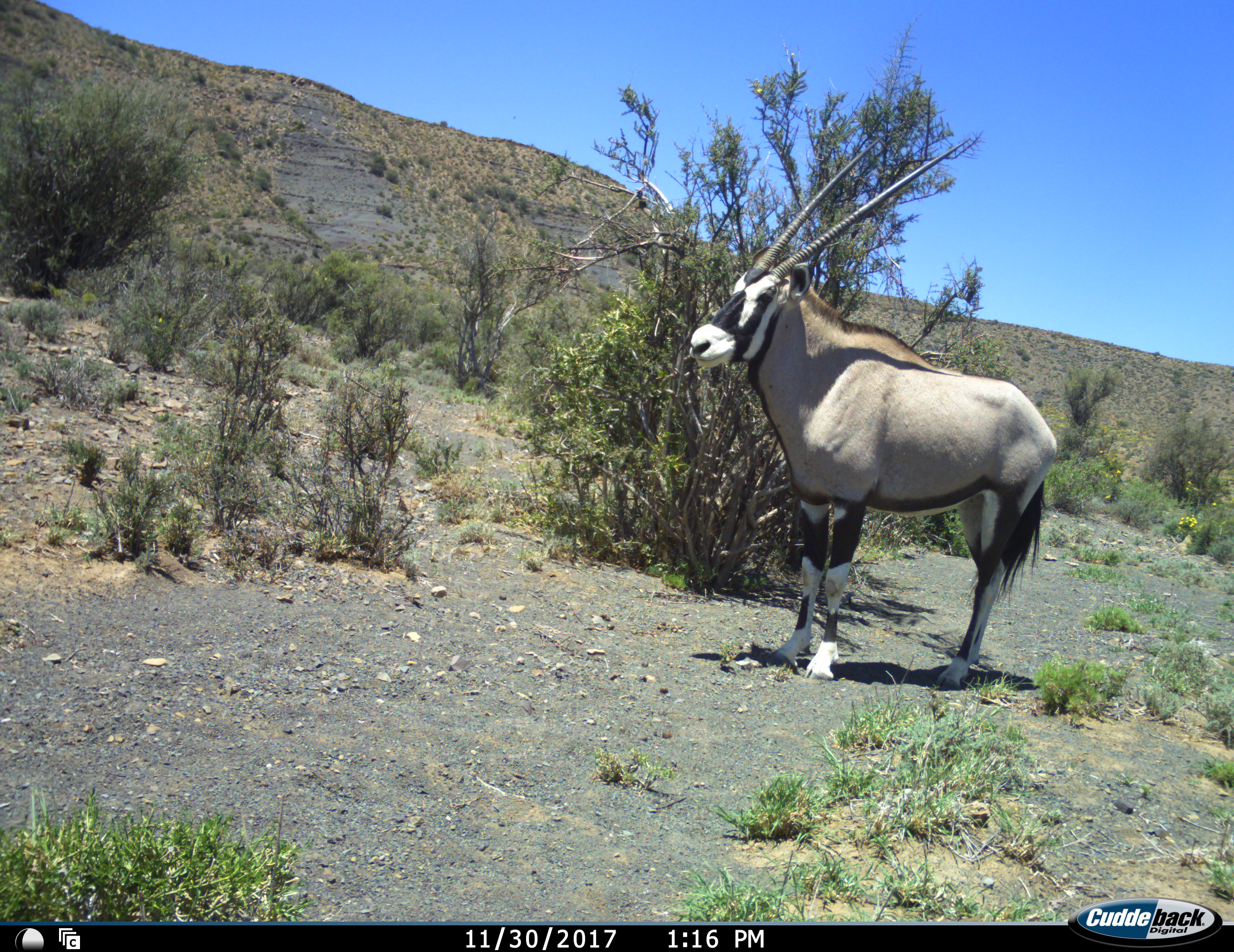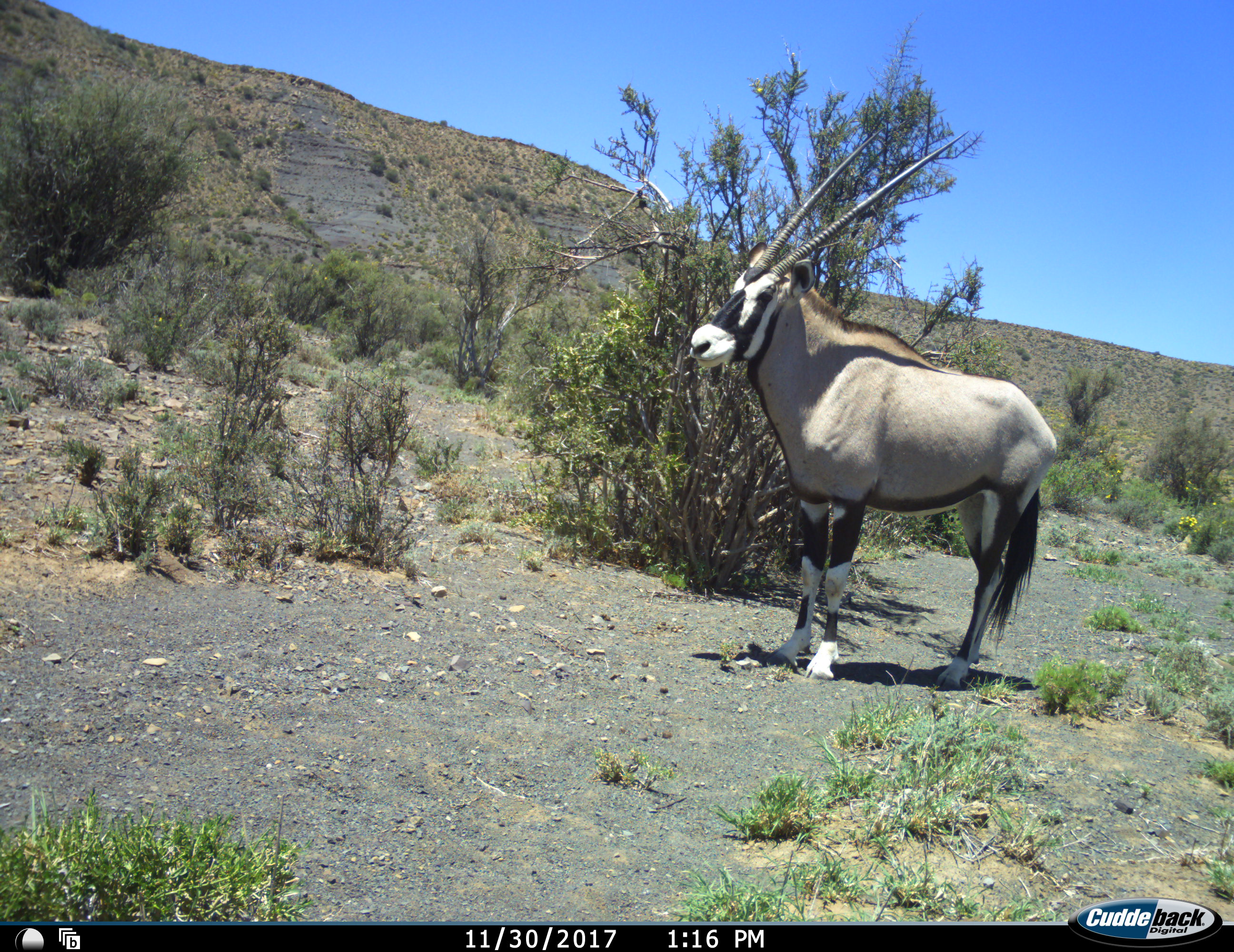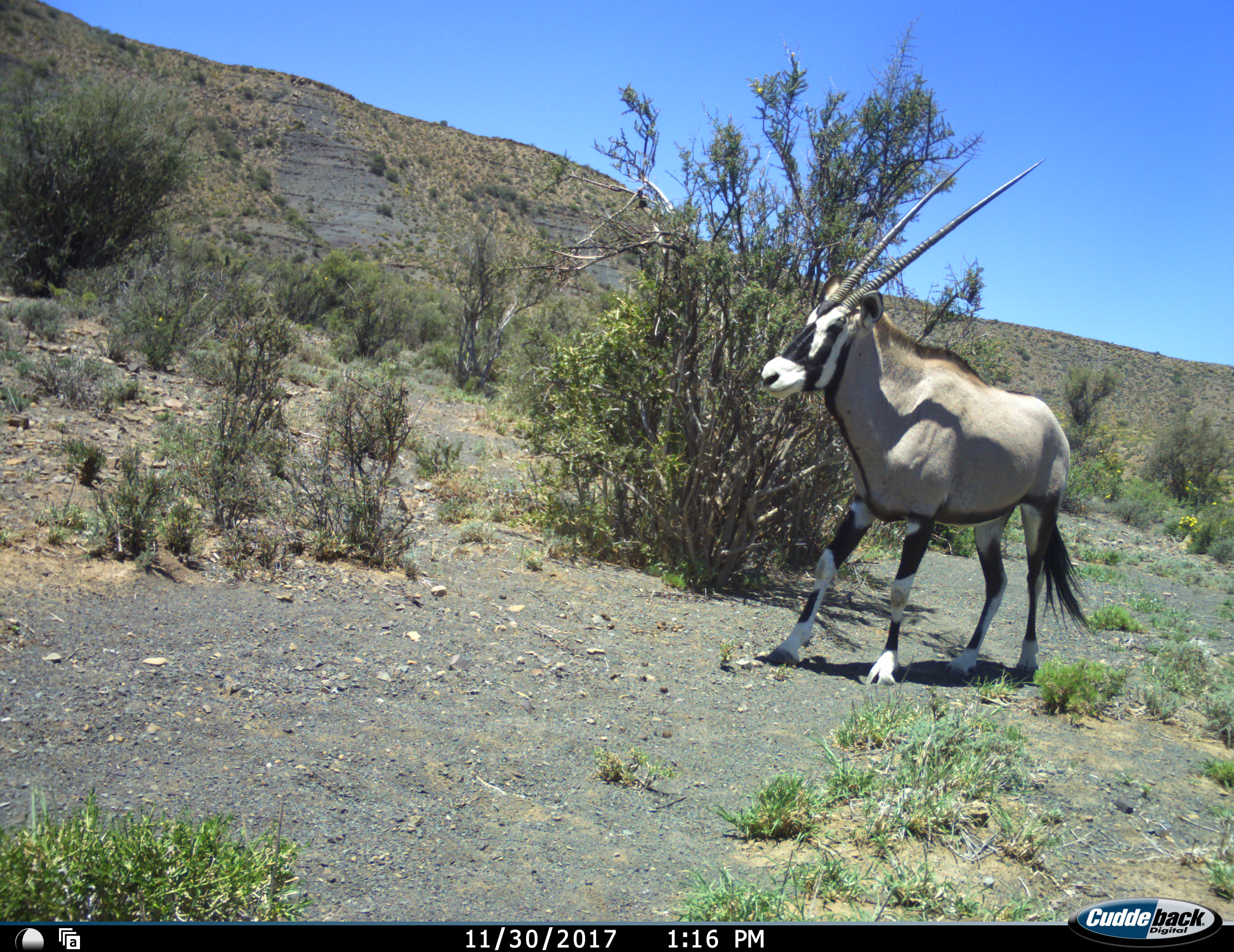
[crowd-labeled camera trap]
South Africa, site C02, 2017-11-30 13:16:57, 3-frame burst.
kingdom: Animalia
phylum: Chordata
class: Mammalia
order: Artiodactyla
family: Bovidae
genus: Oryx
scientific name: Oryx gazella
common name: gemsbok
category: gemsbokoryx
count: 1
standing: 75%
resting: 0%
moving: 38%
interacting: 0%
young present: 0%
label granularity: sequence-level